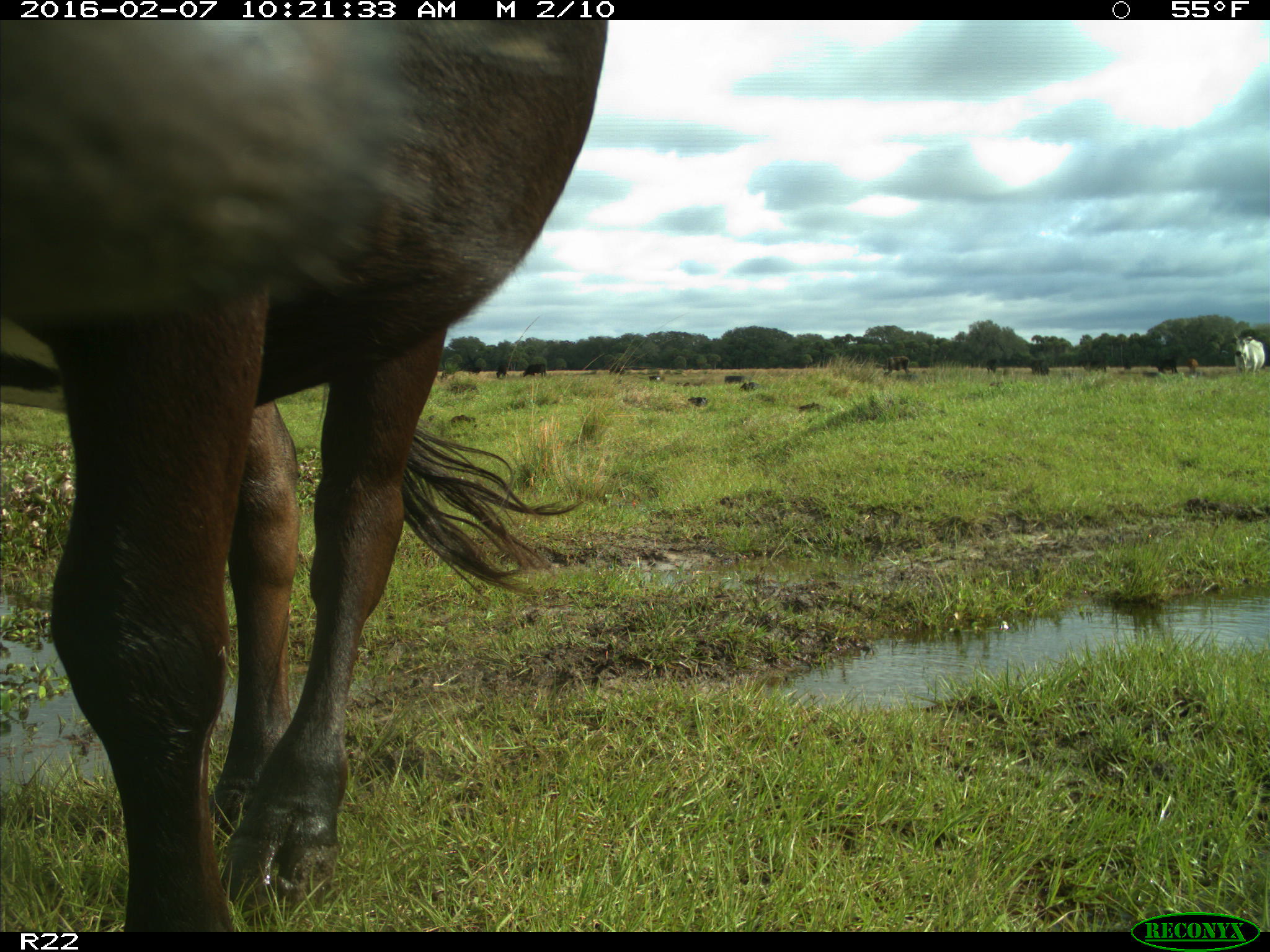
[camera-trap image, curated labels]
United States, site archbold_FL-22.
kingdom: Animalia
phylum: Chordata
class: Mammalia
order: Artiodactyla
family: Bovidae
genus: Bos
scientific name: Bos taurus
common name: domestic cow